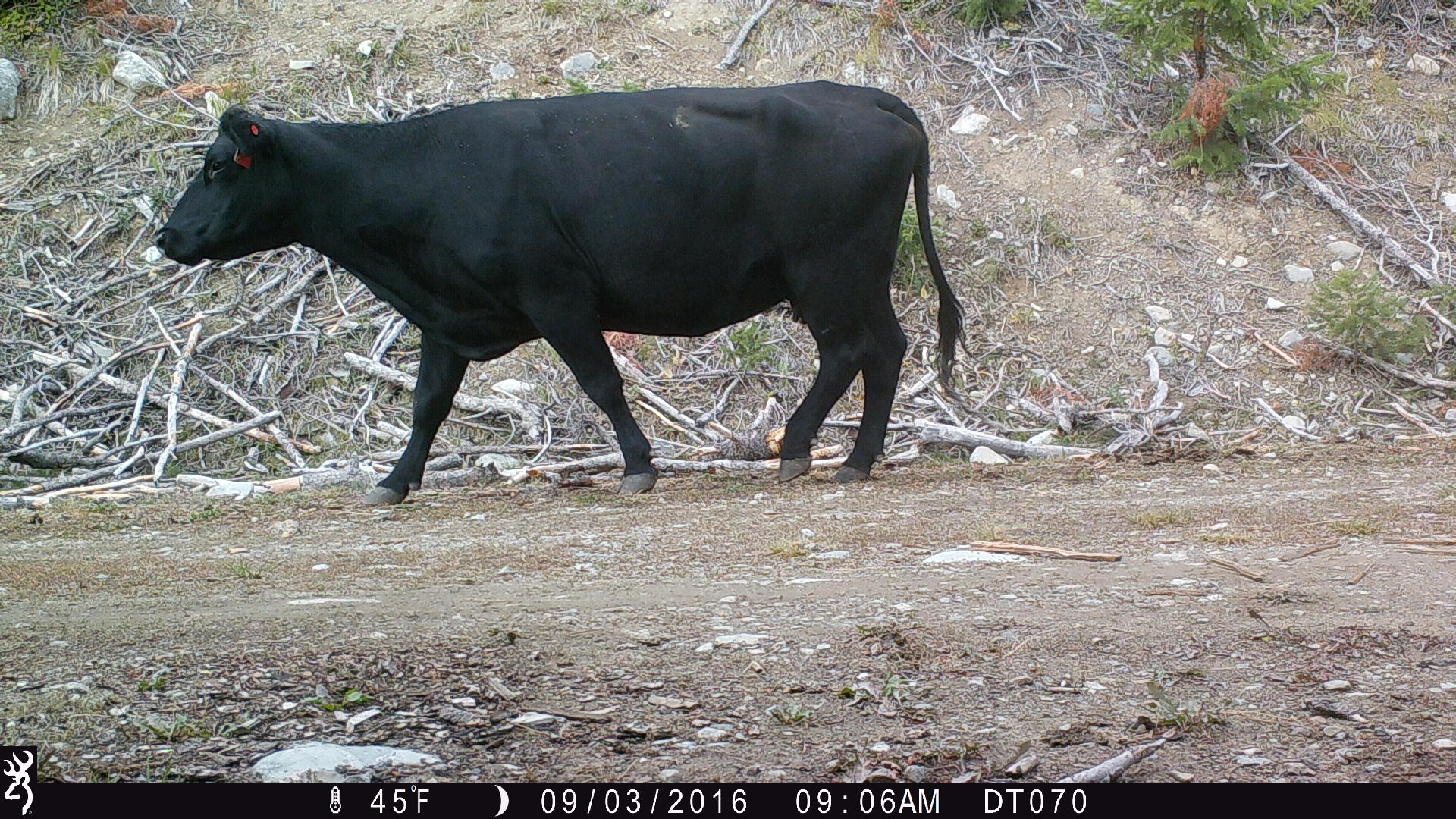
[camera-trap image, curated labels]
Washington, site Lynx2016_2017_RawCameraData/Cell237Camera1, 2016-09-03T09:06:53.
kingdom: Animalia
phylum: Chordata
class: Mammalia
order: Artiodactyla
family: Bovidae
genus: Bos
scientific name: Bos taurus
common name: domestic cattle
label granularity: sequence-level